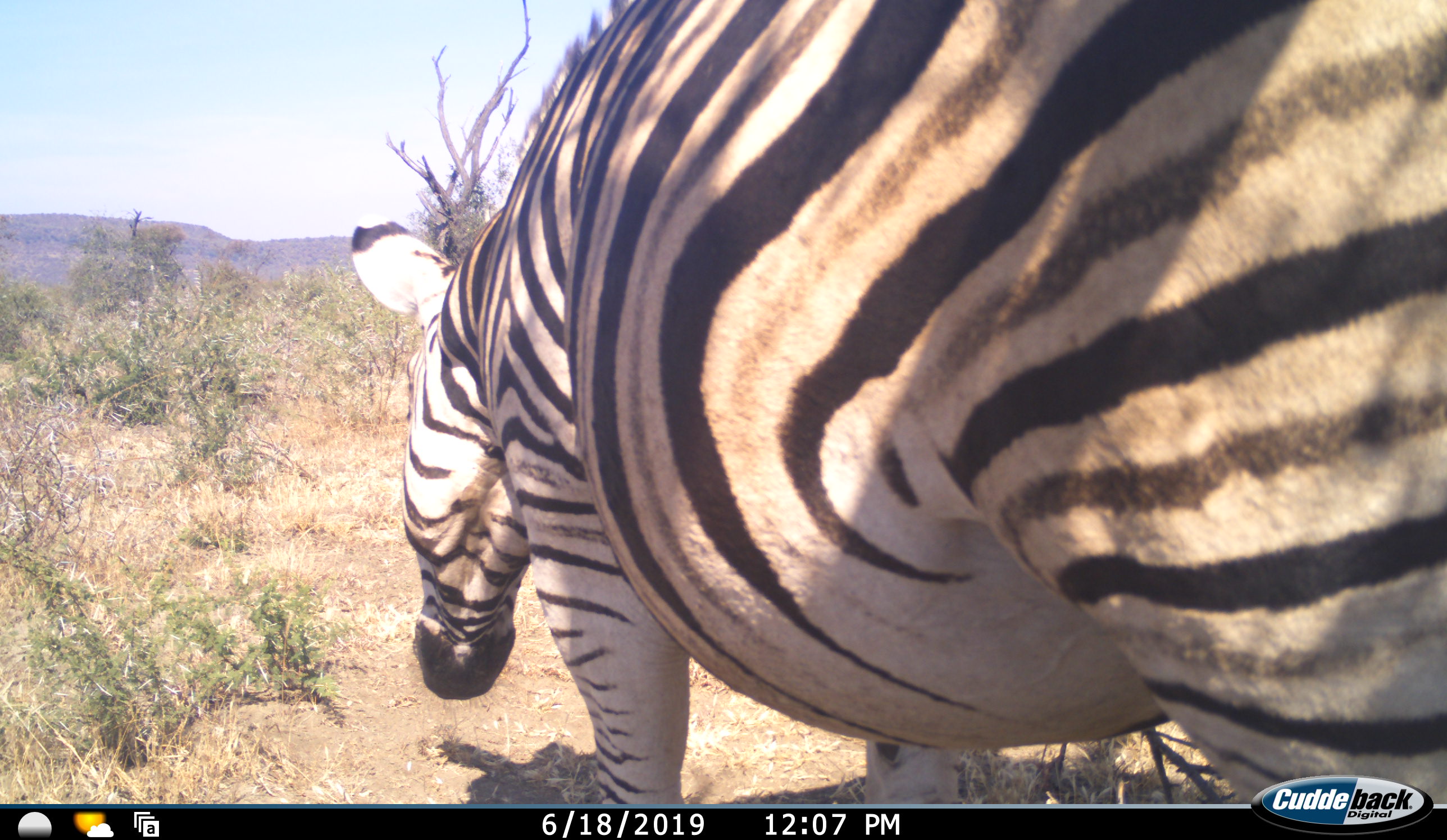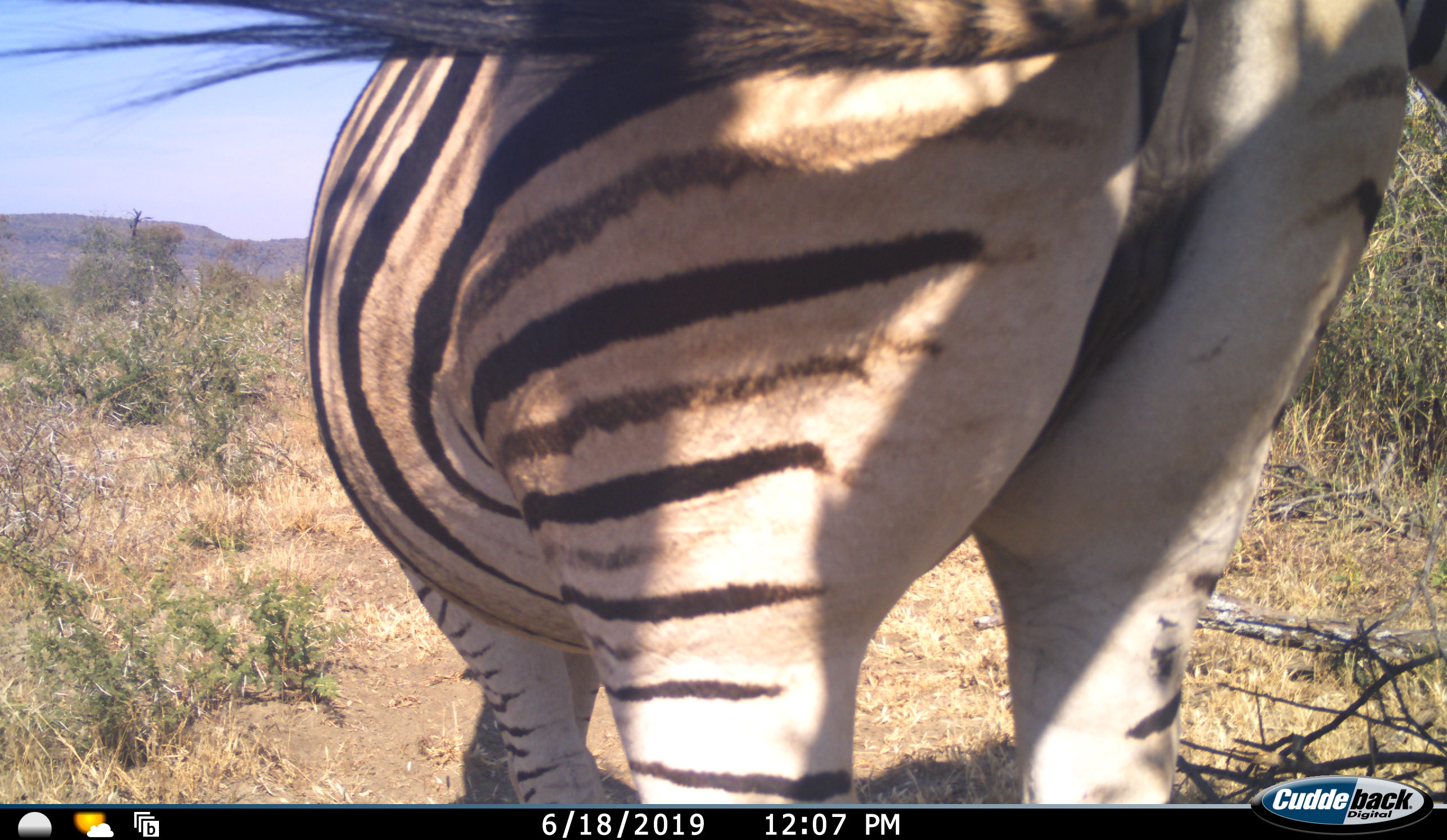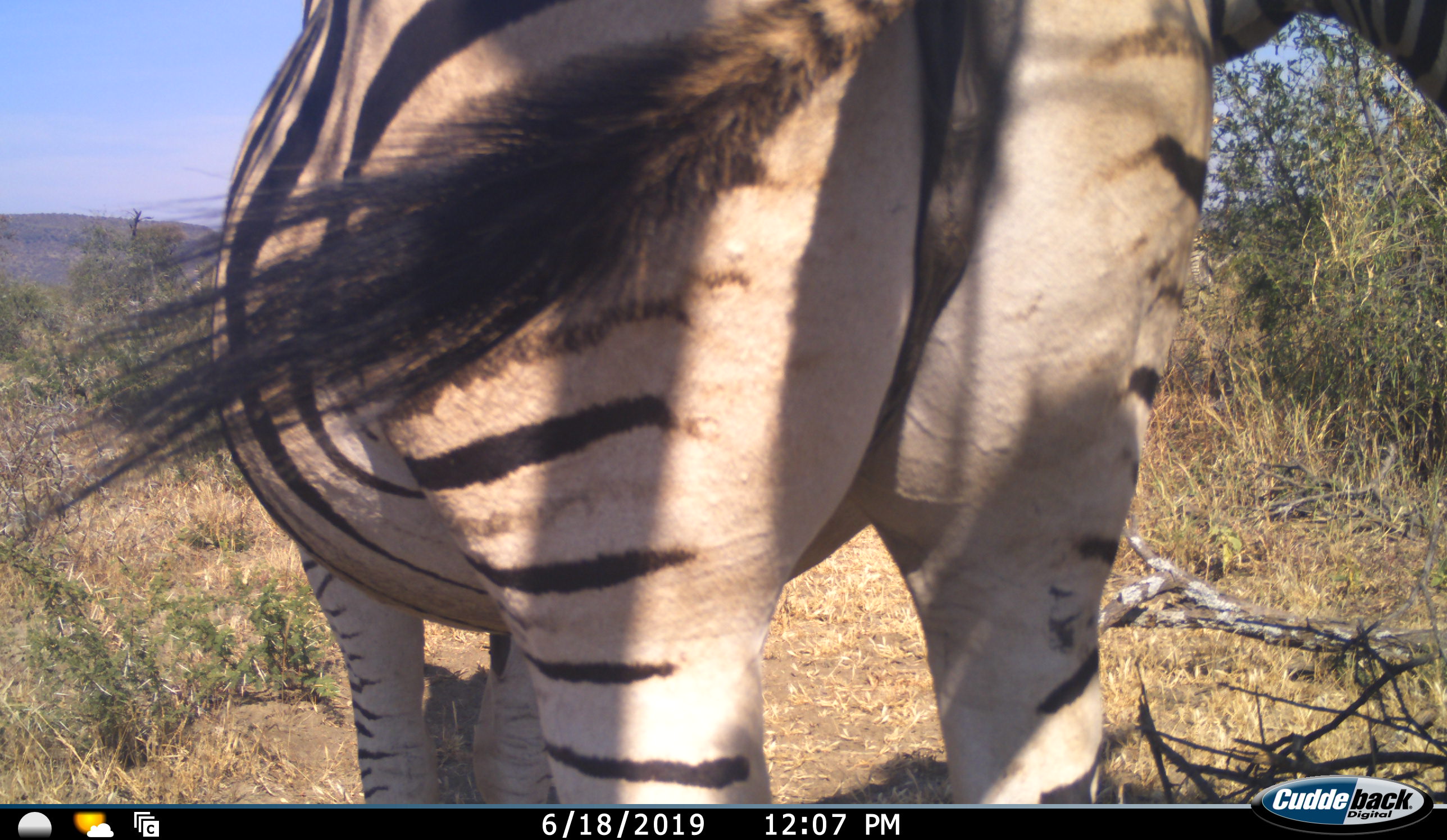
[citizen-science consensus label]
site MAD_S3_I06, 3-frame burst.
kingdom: Animalia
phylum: Chordata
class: Mammalia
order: Perissodactyla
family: Equidae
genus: Equus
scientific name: Equus quagga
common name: plains zebra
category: zebraplains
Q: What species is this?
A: Zebraplains (plains zebra) (Equus quagga).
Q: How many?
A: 1.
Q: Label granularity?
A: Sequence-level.